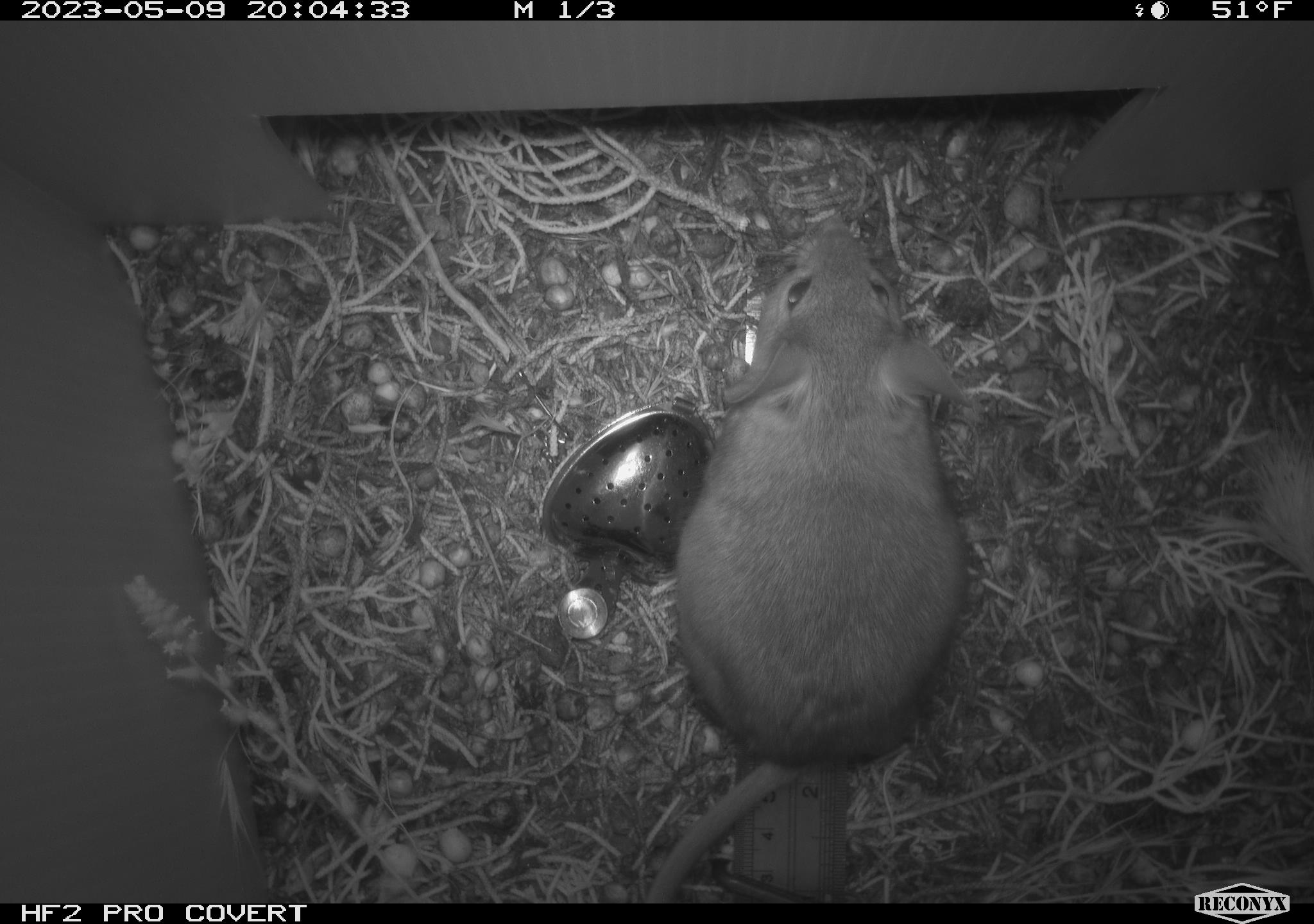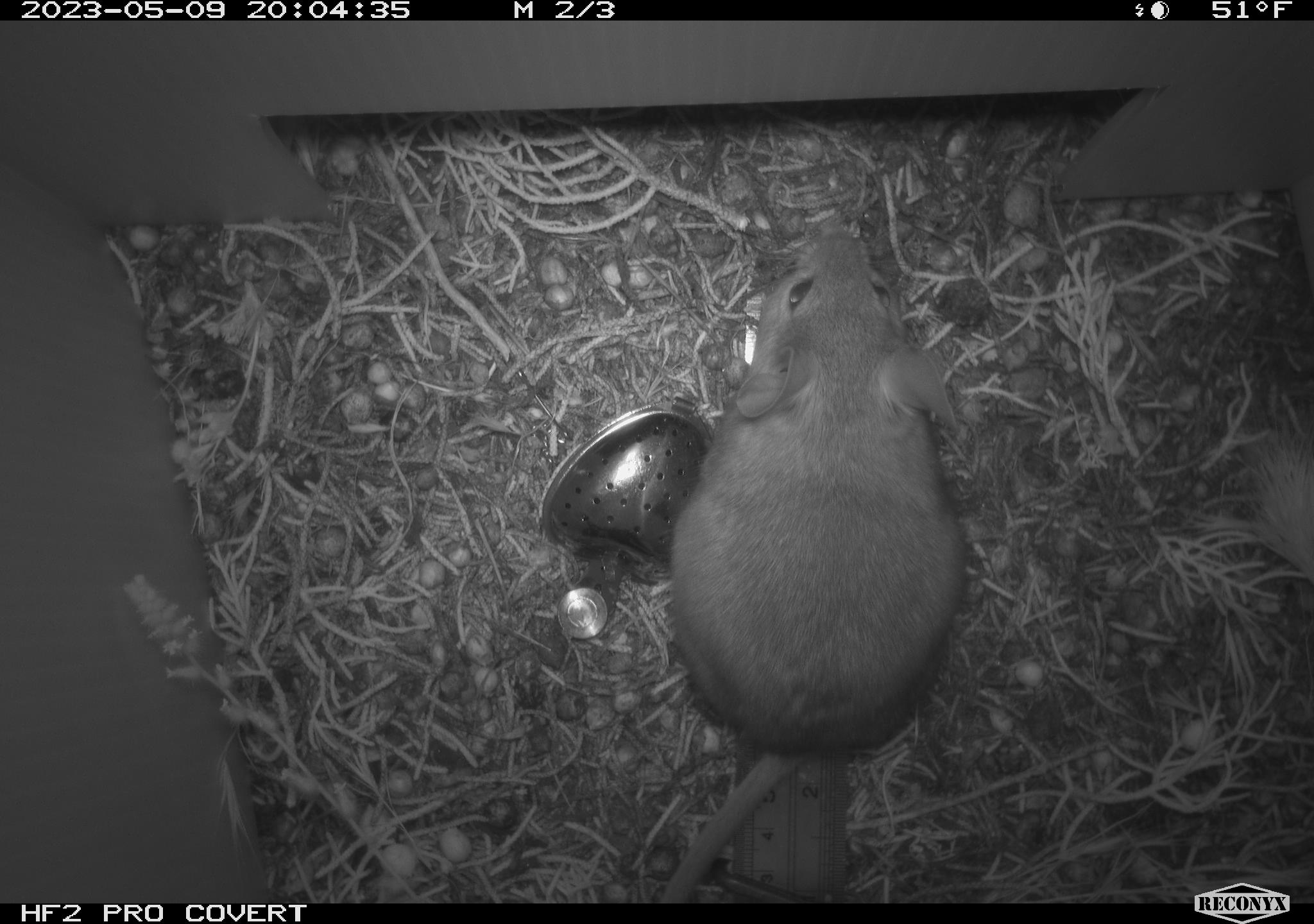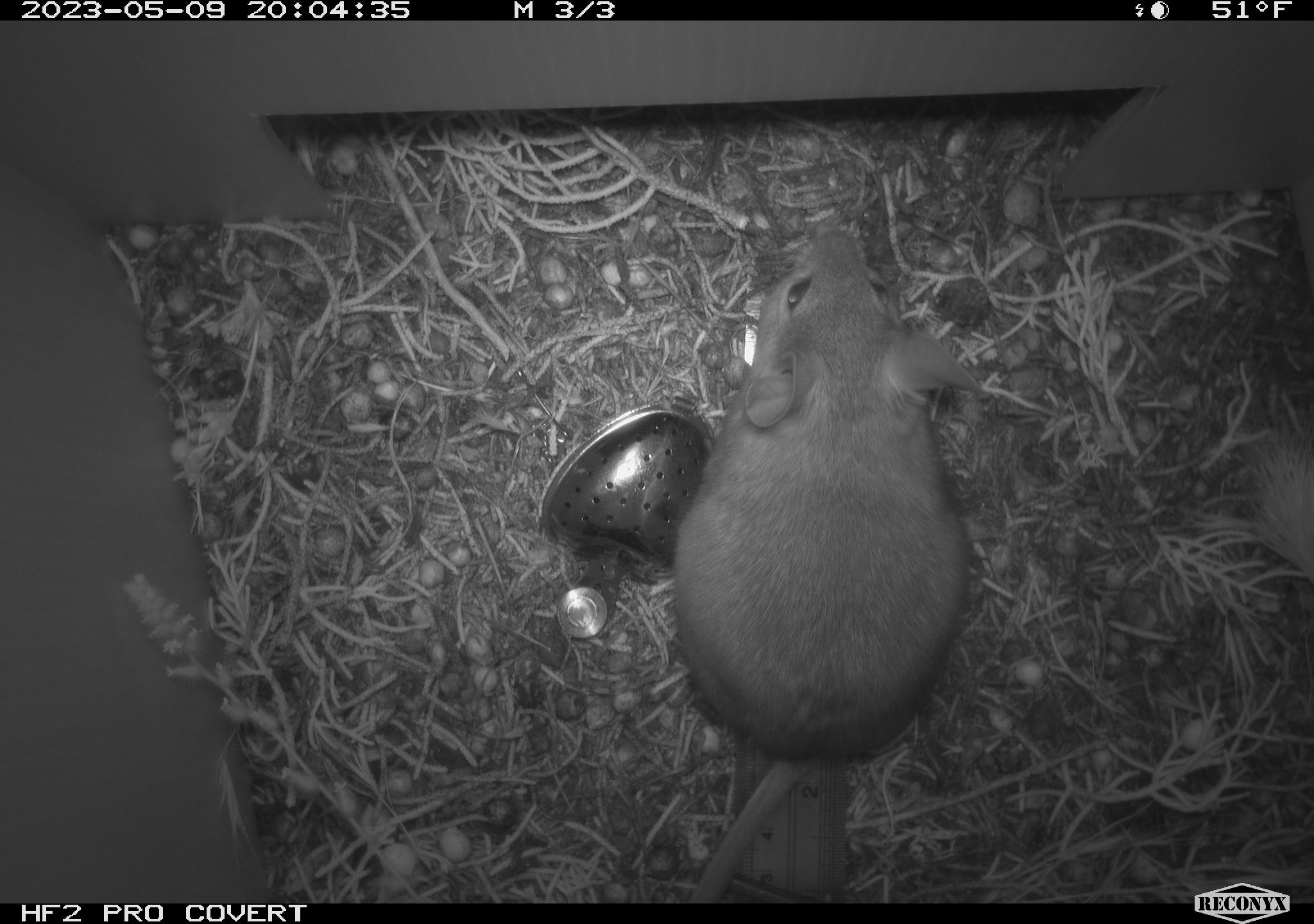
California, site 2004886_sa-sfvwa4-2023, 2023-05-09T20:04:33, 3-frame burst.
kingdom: Animalia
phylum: Chordata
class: Mammalia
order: Rodentia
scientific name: Rodentia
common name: mouse species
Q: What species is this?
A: Mouse species (Rodentia).